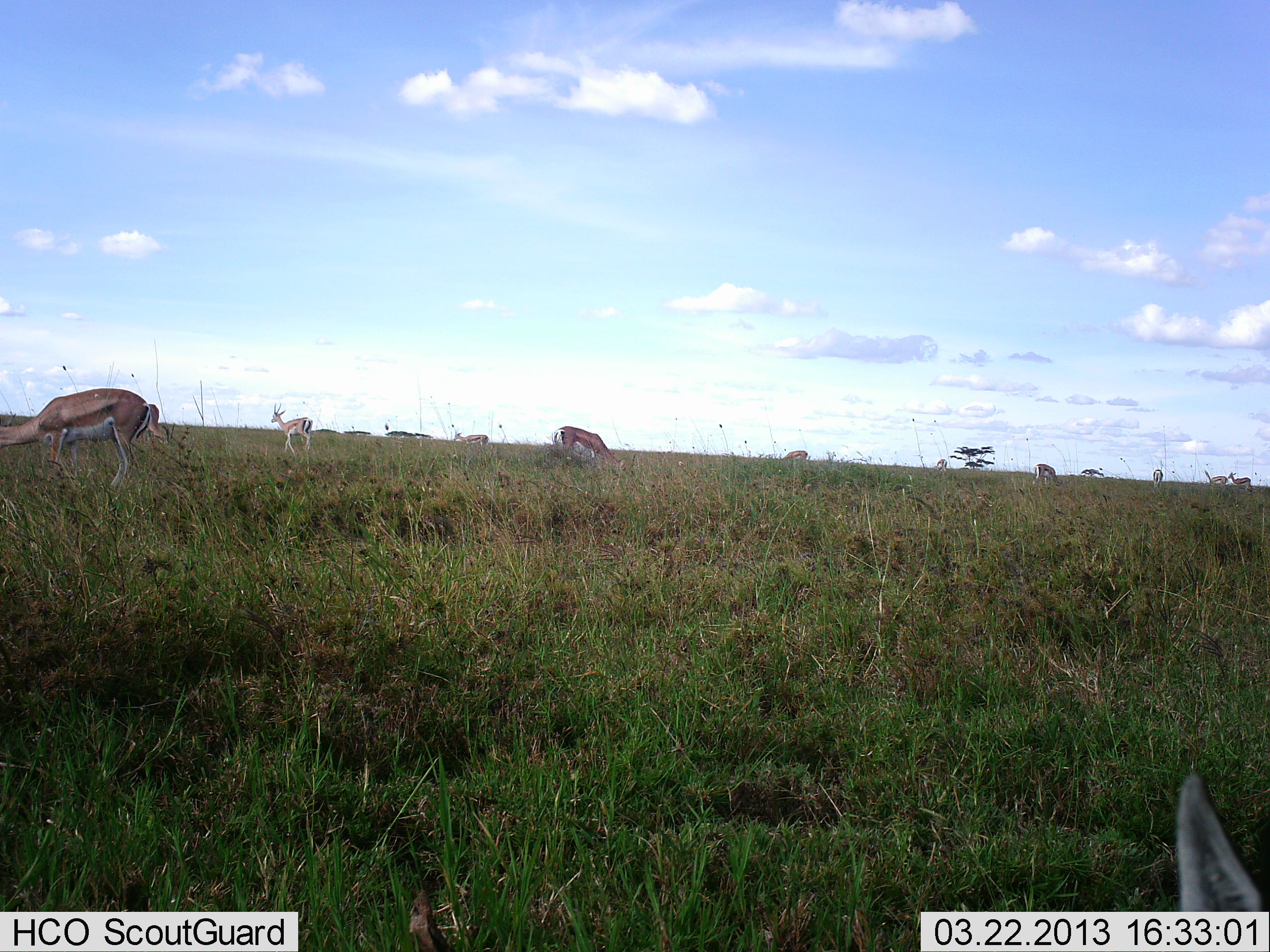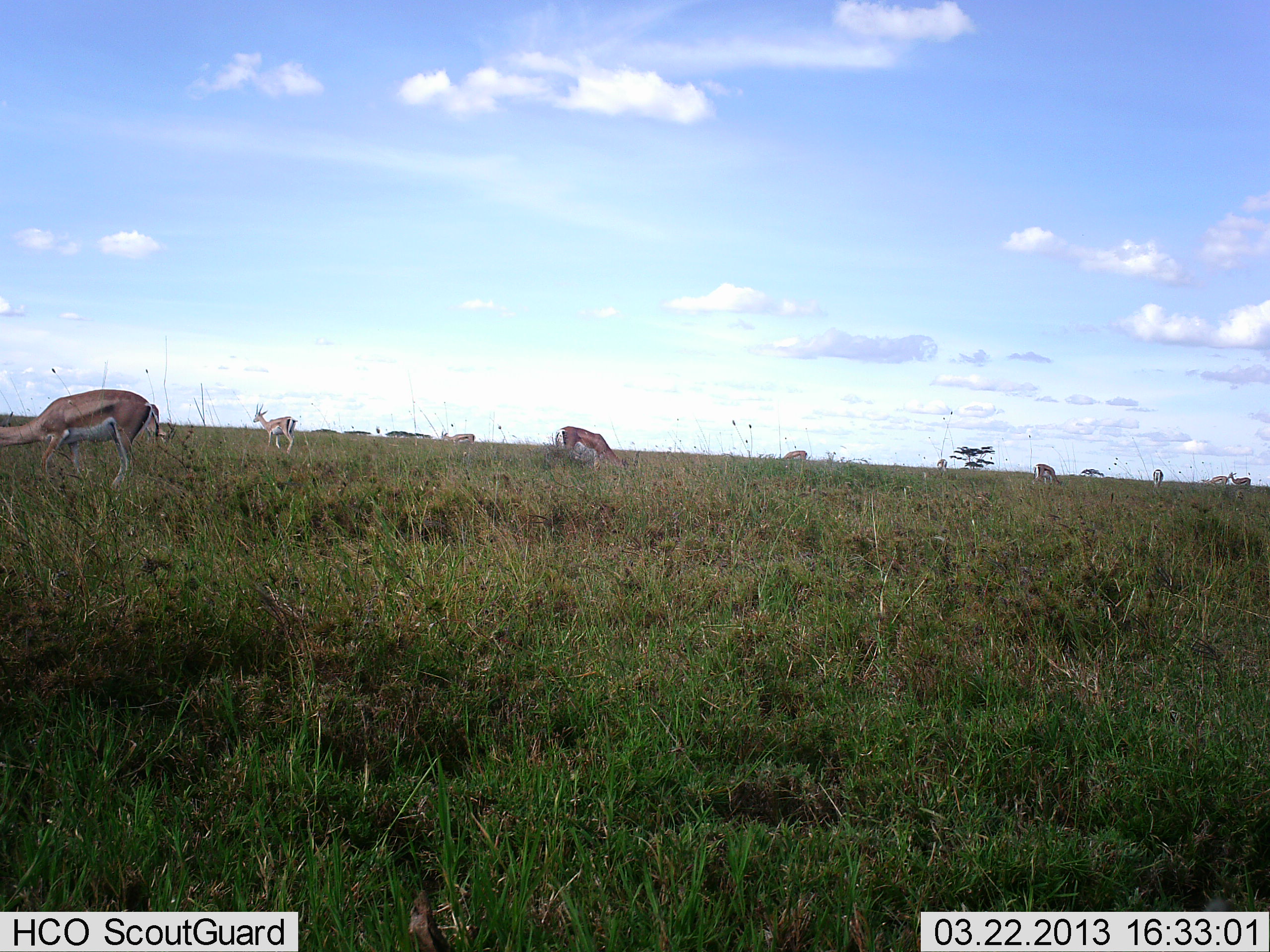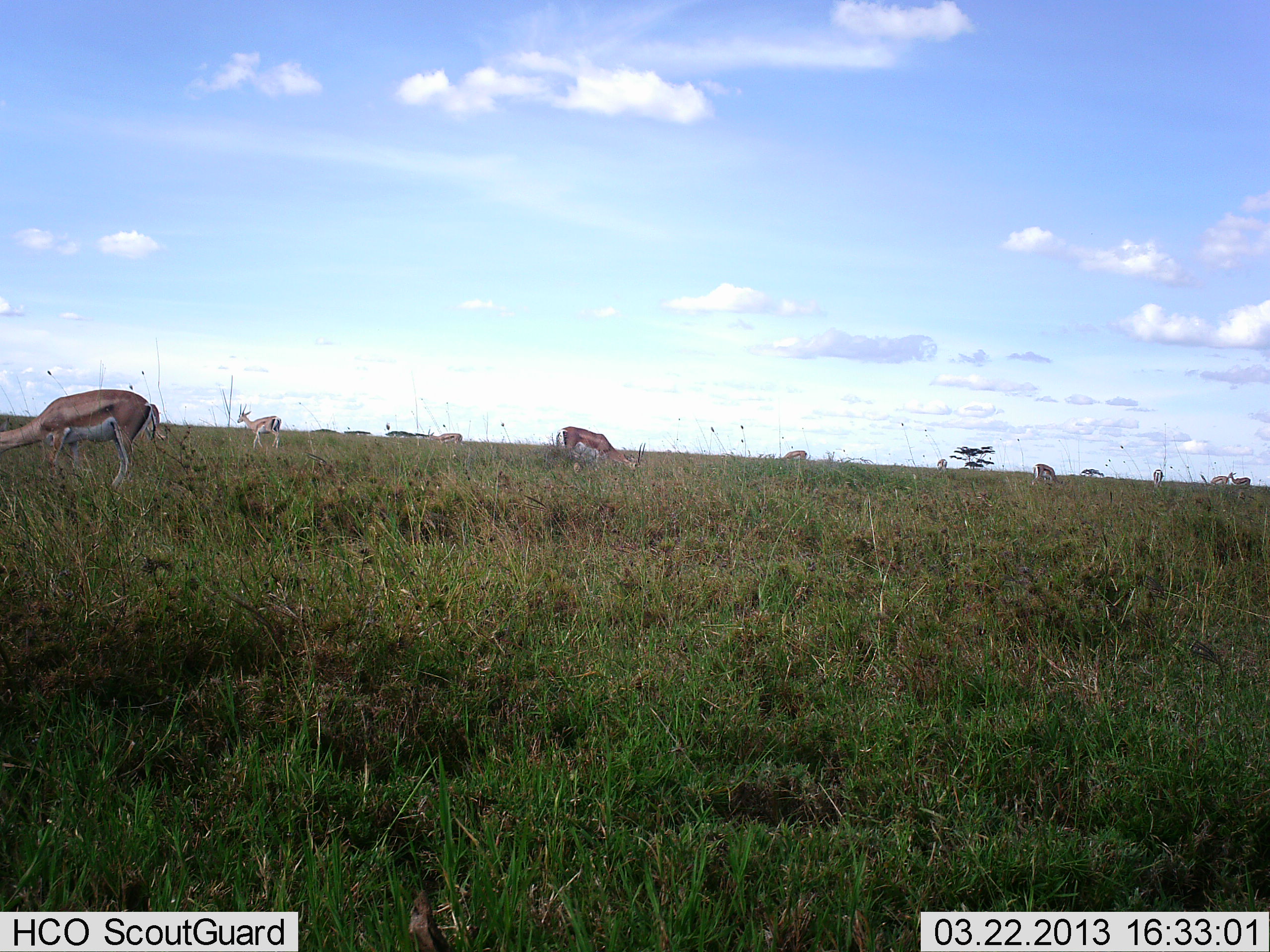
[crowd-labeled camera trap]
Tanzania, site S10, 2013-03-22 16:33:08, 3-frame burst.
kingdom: Animalia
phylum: Chordata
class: Mammalia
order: Artiodactyla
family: Bovidae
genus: Eudorcas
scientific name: Eudorcas thomsonii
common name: thomson's gazelle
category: gazellethomsons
Gazellethomsons (thomson's gazelle) (Eudorcas thomsonii), count 10. Behavior (volunteer vote fractions): standing 43%, resting 0%, moving 64%, interacting 0%. Young present (vote fraction): 0%. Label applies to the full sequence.